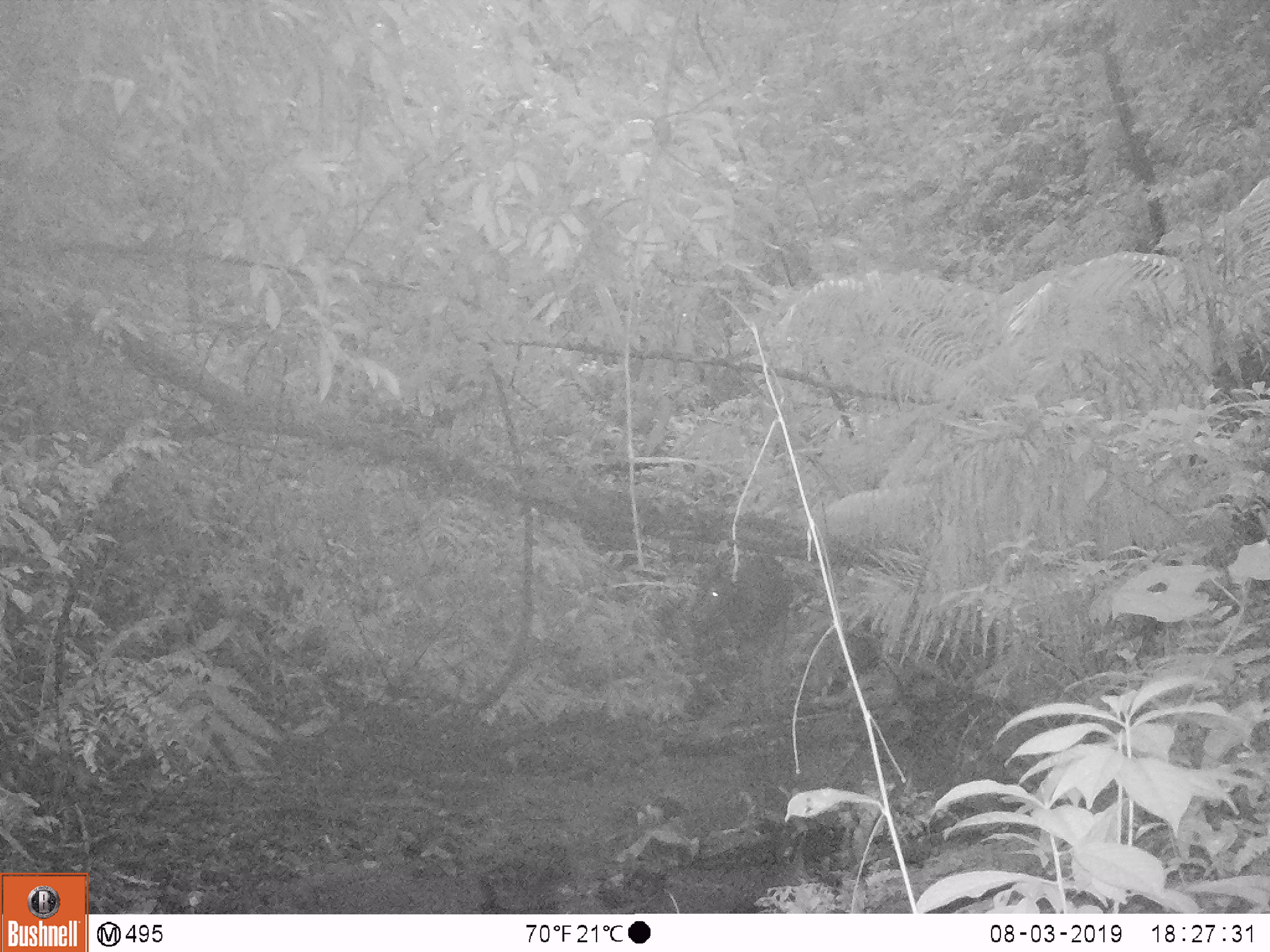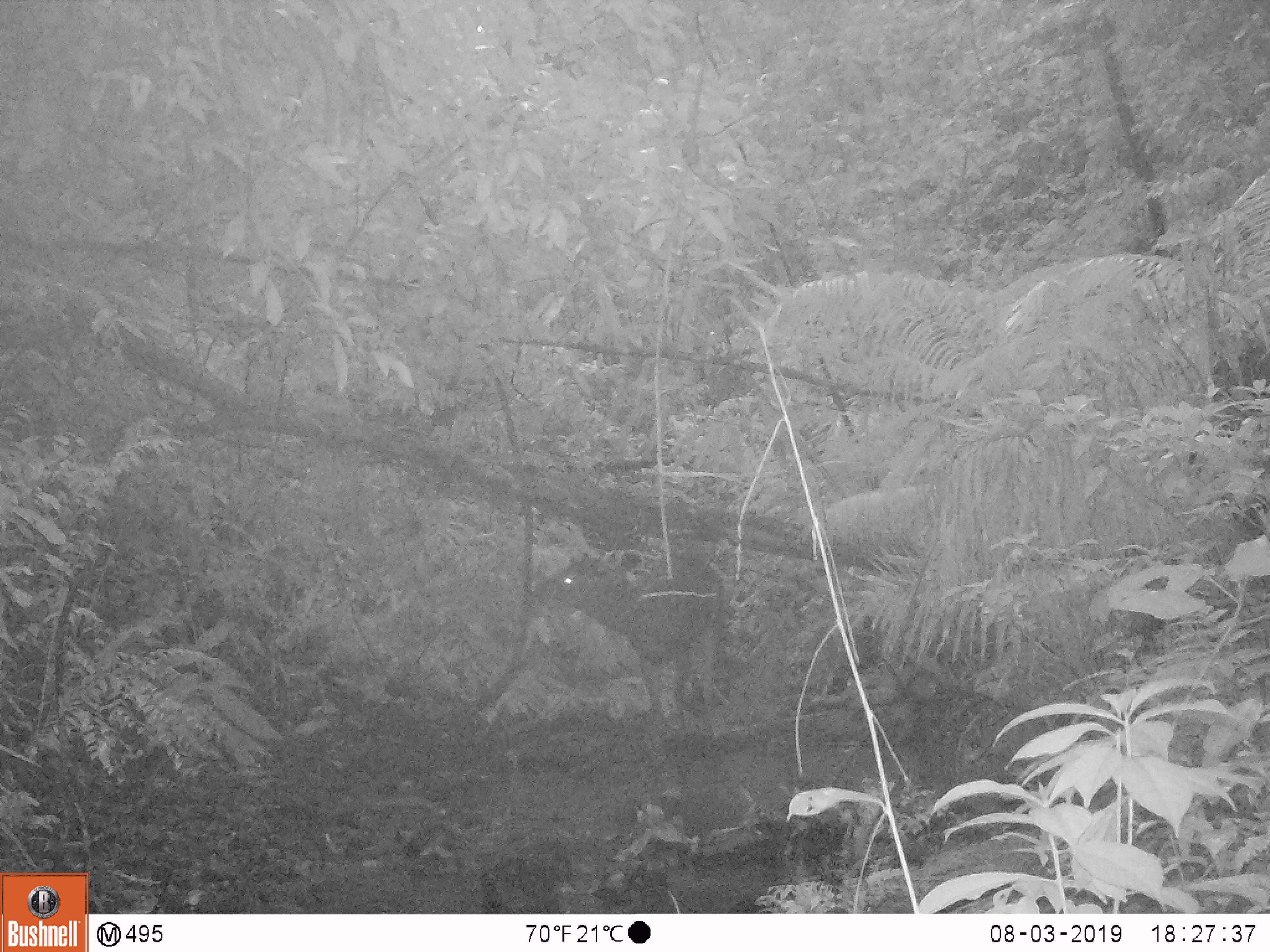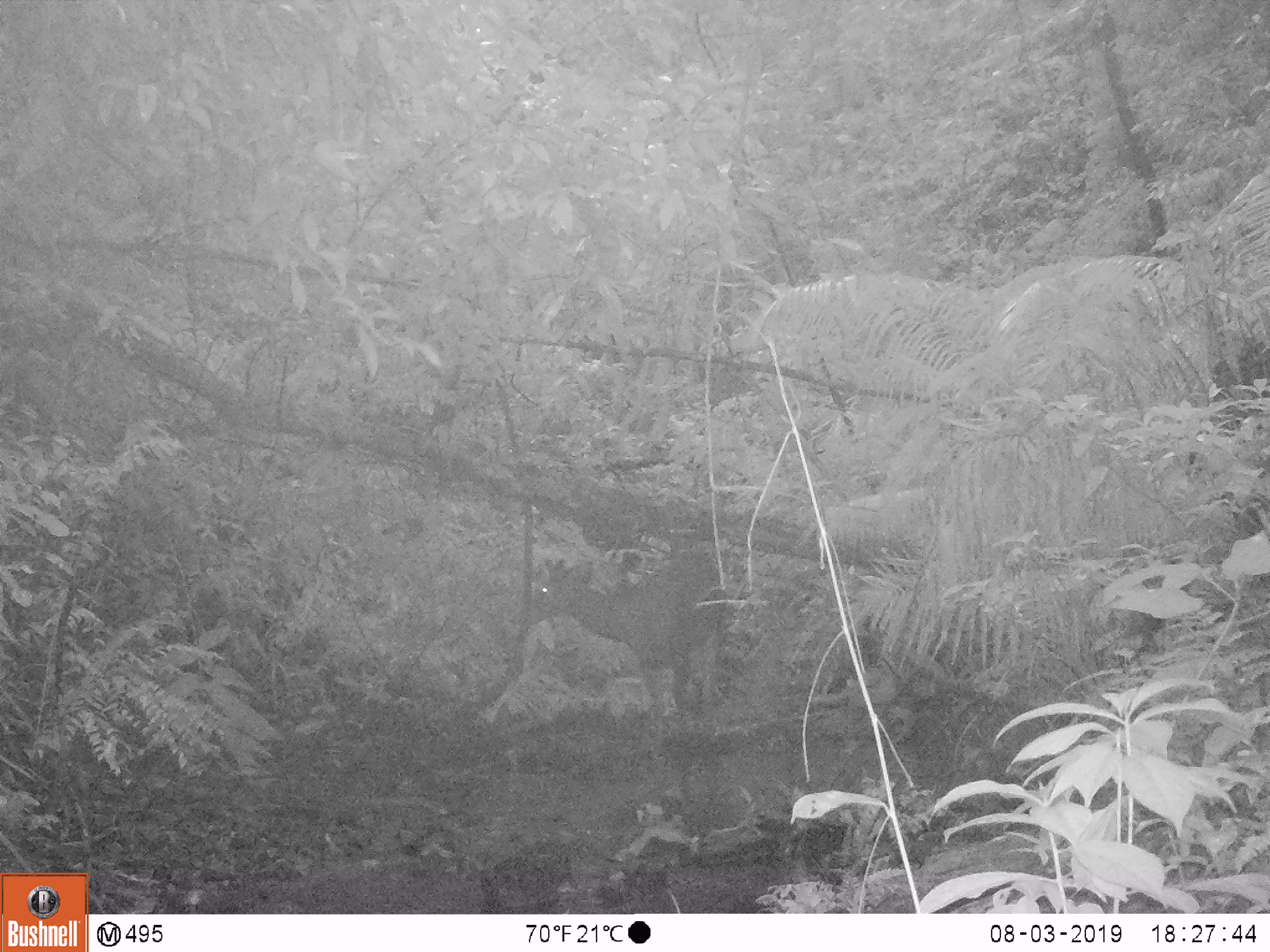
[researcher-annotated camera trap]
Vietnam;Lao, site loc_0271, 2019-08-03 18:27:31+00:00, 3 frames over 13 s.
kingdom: Animalia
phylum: Chordata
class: Mammalia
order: Artiodactyla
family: Cervidae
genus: Rusa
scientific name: Rusa unicolor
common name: sambar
Sambar (Rusa unicolor). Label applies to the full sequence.